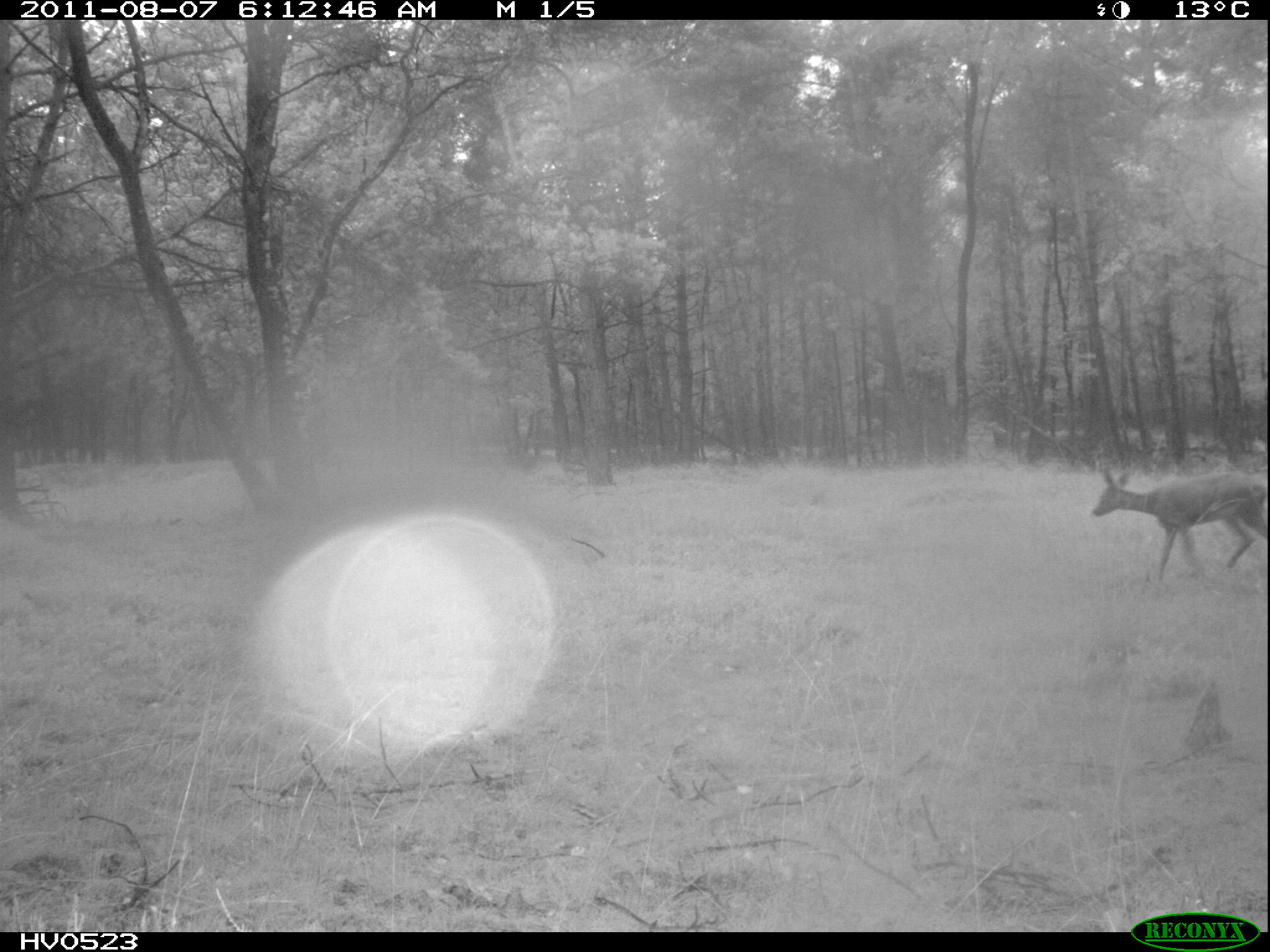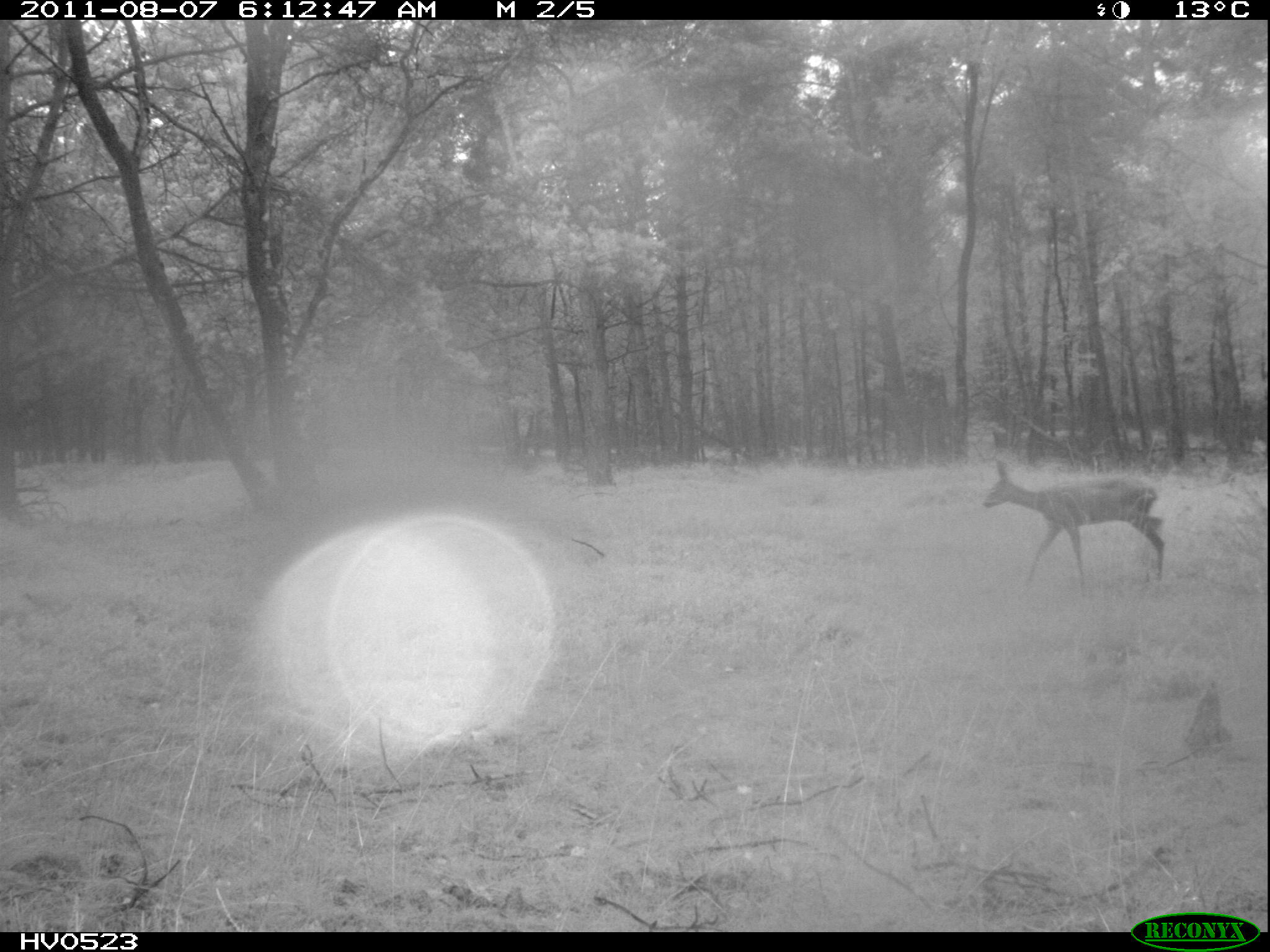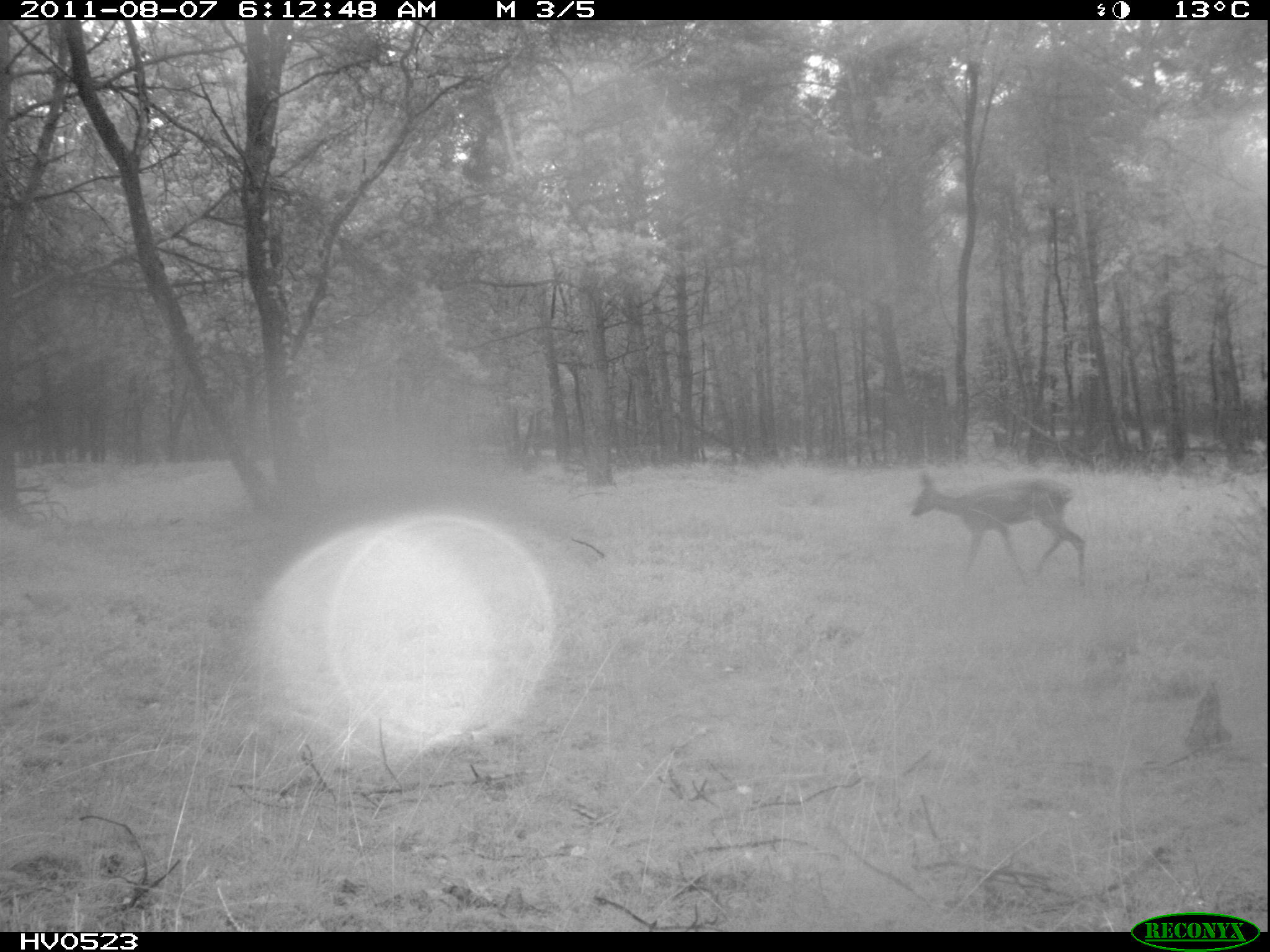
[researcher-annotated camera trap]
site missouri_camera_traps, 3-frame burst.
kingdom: Animalia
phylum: Chordata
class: Mammalia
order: Artiodactyla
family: Cervidae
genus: Capreolus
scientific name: Capreolus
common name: roe deer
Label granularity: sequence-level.